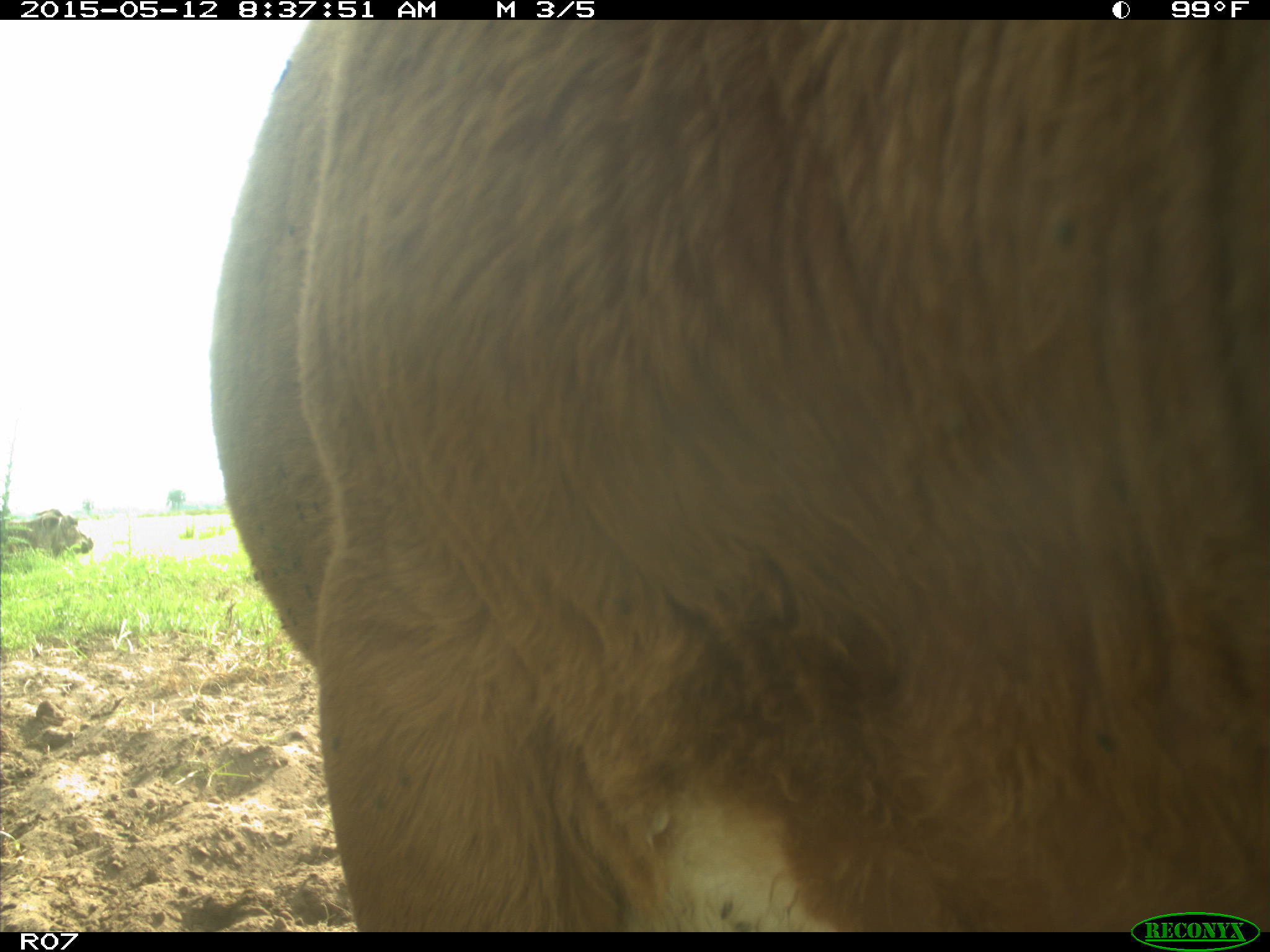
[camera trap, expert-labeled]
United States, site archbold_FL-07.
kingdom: Animalia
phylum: Chordata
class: Mammalia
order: Artiodactyla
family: Bovidae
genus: Bos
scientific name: Bos taurus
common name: domestic cow